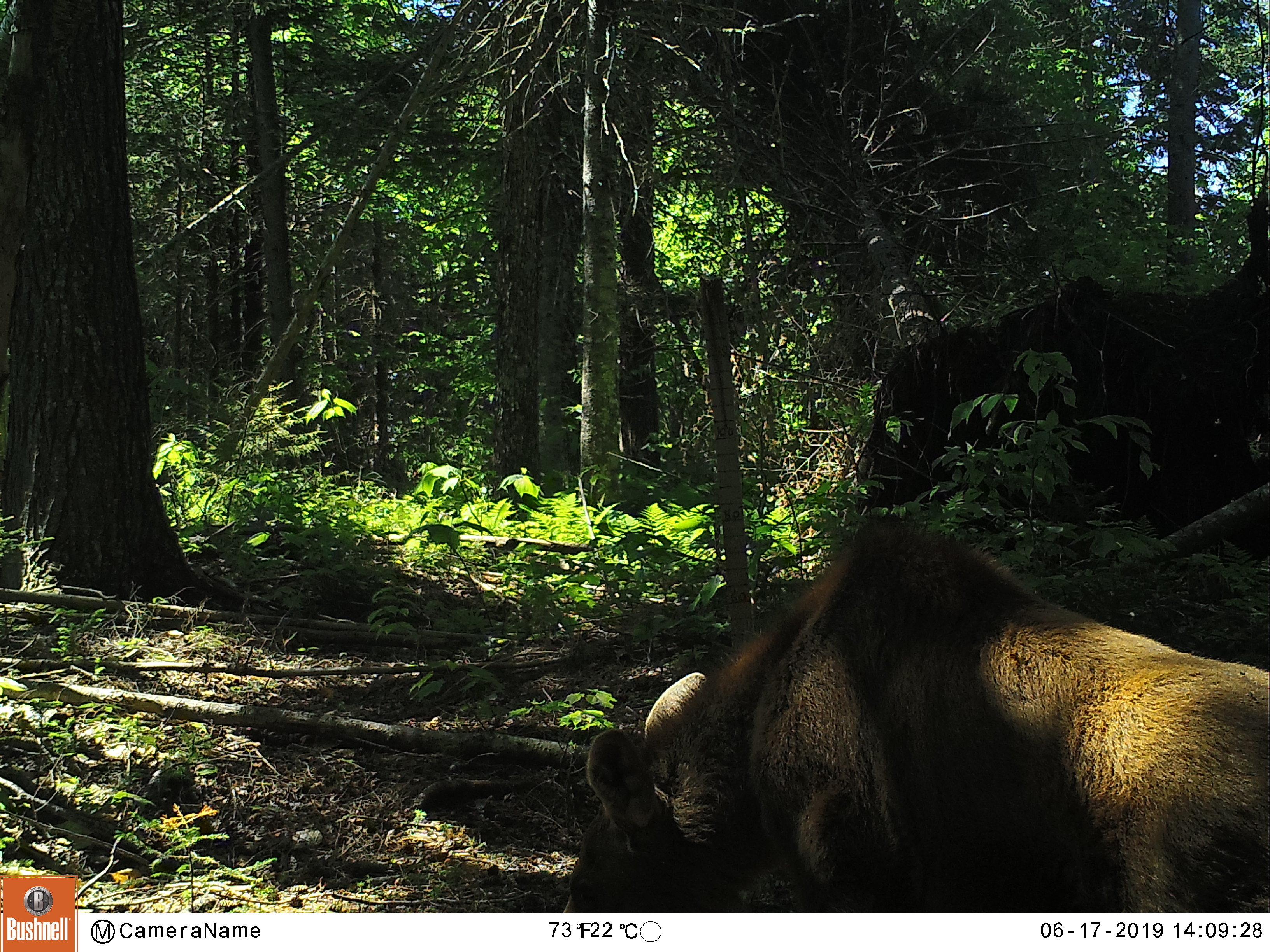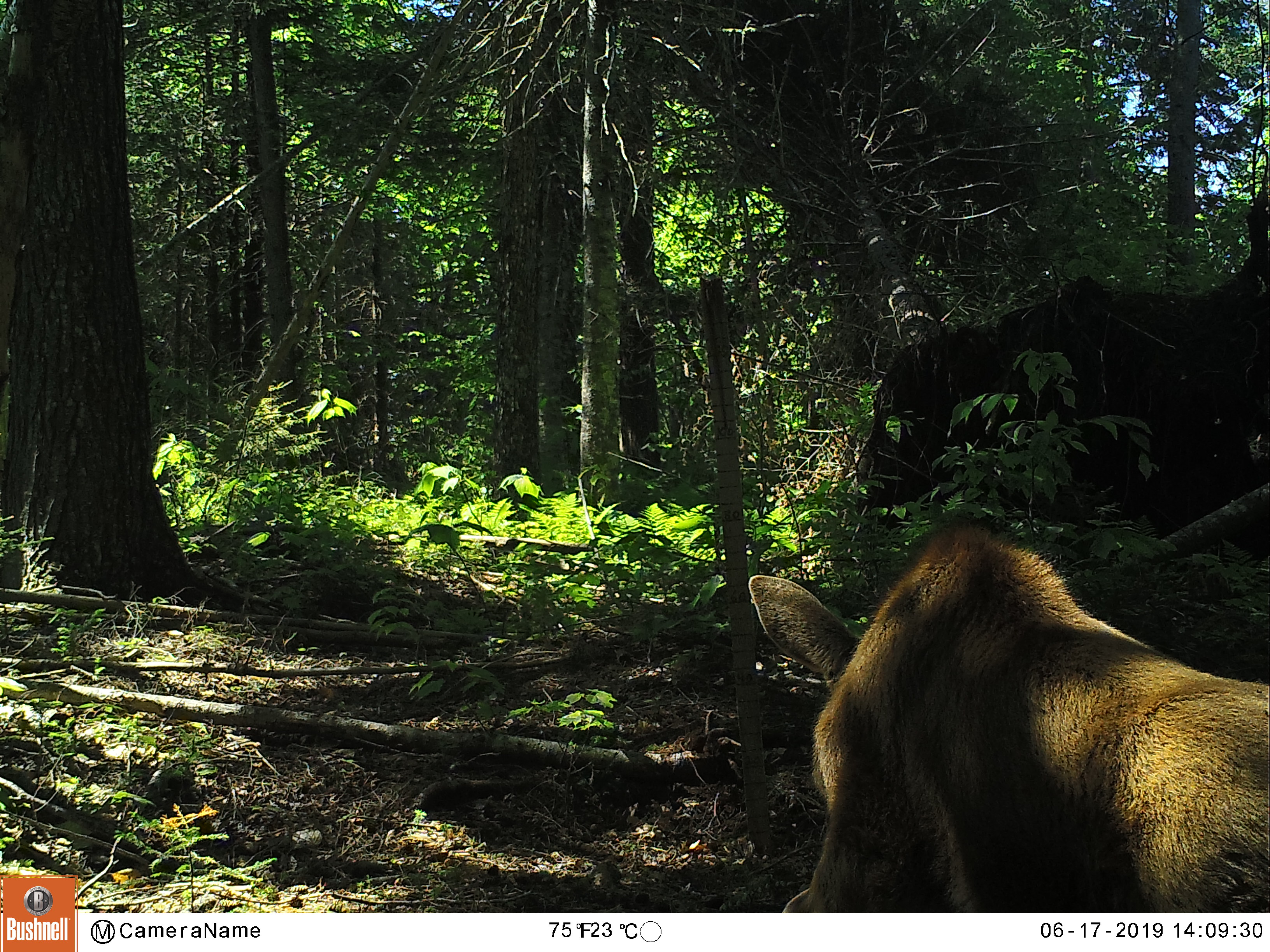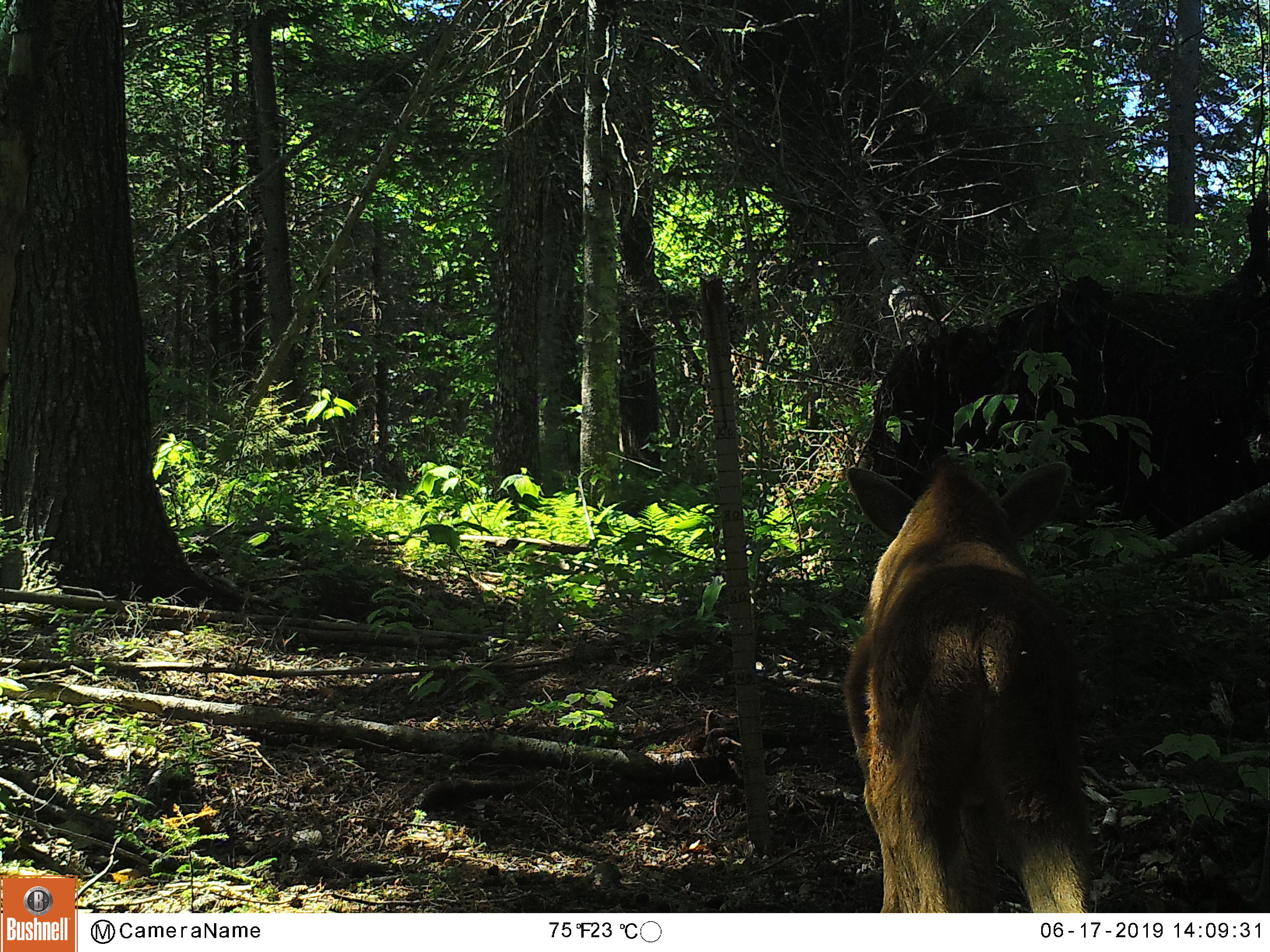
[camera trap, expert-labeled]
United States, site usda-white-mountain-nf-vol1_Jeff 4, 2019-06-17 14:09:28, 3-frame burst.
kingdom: Animalia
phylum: Chordata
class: Mammalia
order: Artiodactyla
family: Cervidae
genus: Alces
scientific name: Alces alces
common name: moose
Moose (Alces alces).